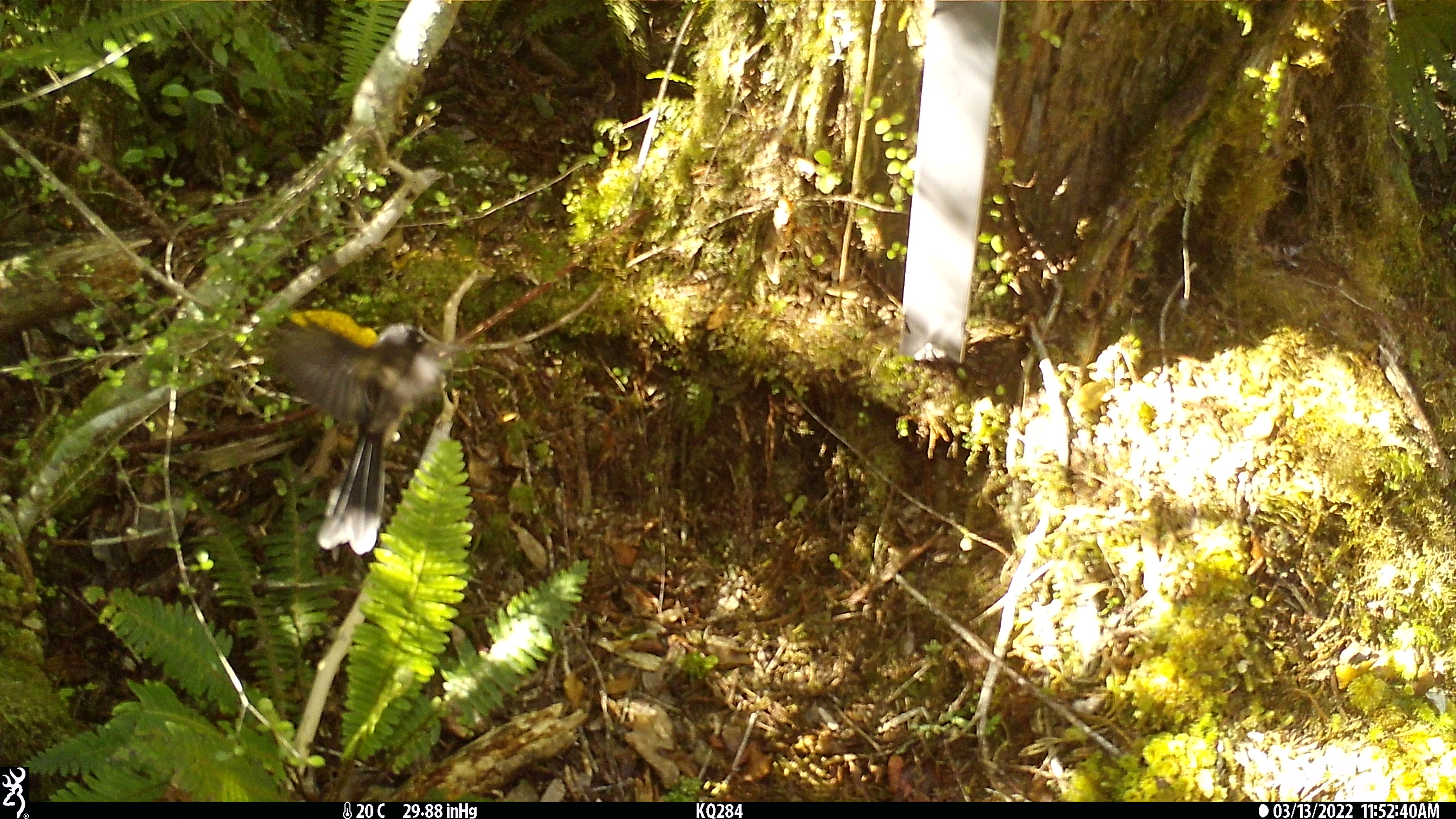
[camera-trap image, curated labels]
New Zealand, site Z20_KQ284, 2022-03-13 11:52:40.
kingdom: Animalia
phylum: Chordata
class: Aves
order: Passeriformes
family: Rhipiduridae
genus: Rhipidura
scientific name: Rhipidura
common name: fantails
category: fantail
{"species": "fantail (fantails) (Rhipidura)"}